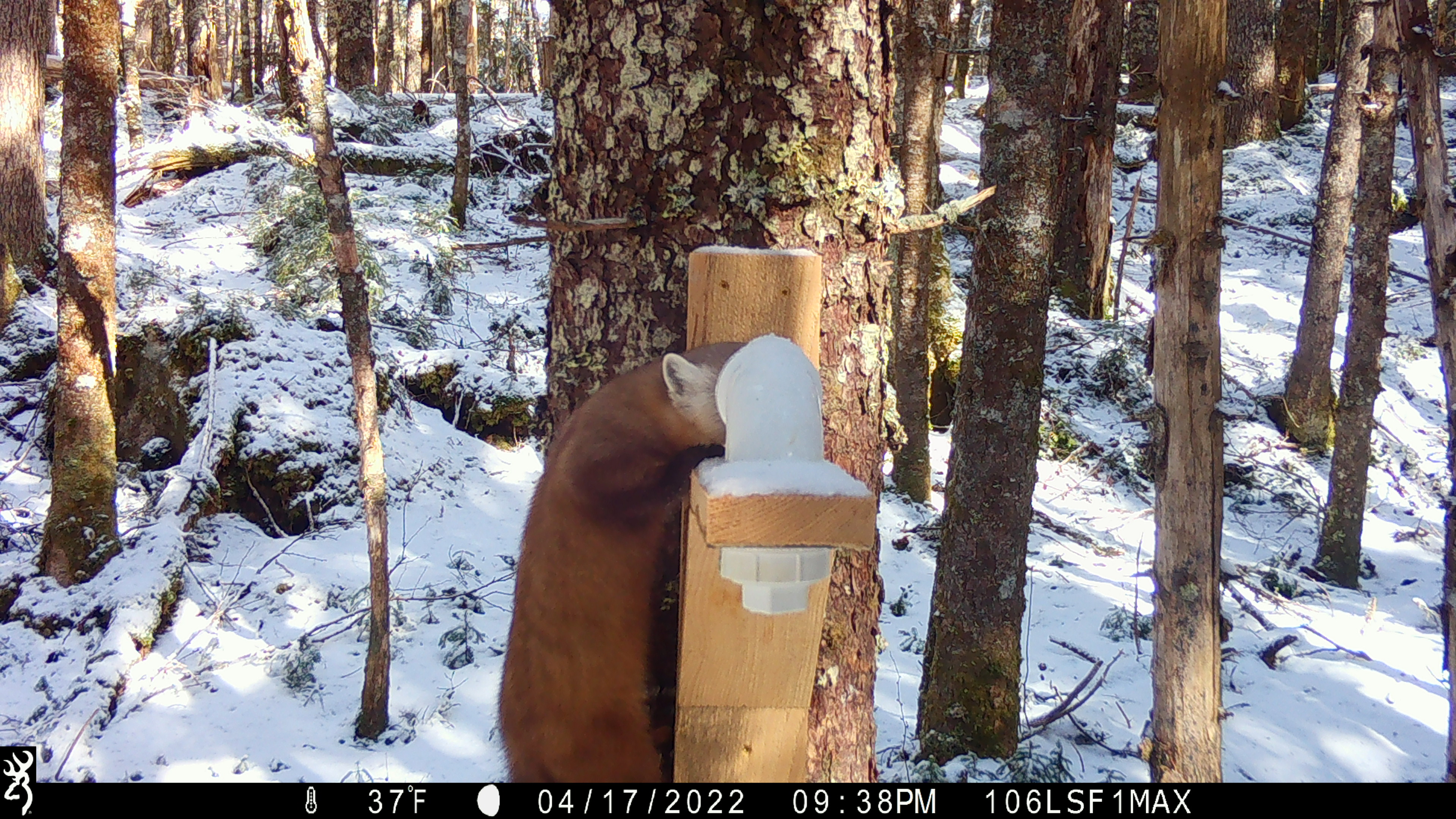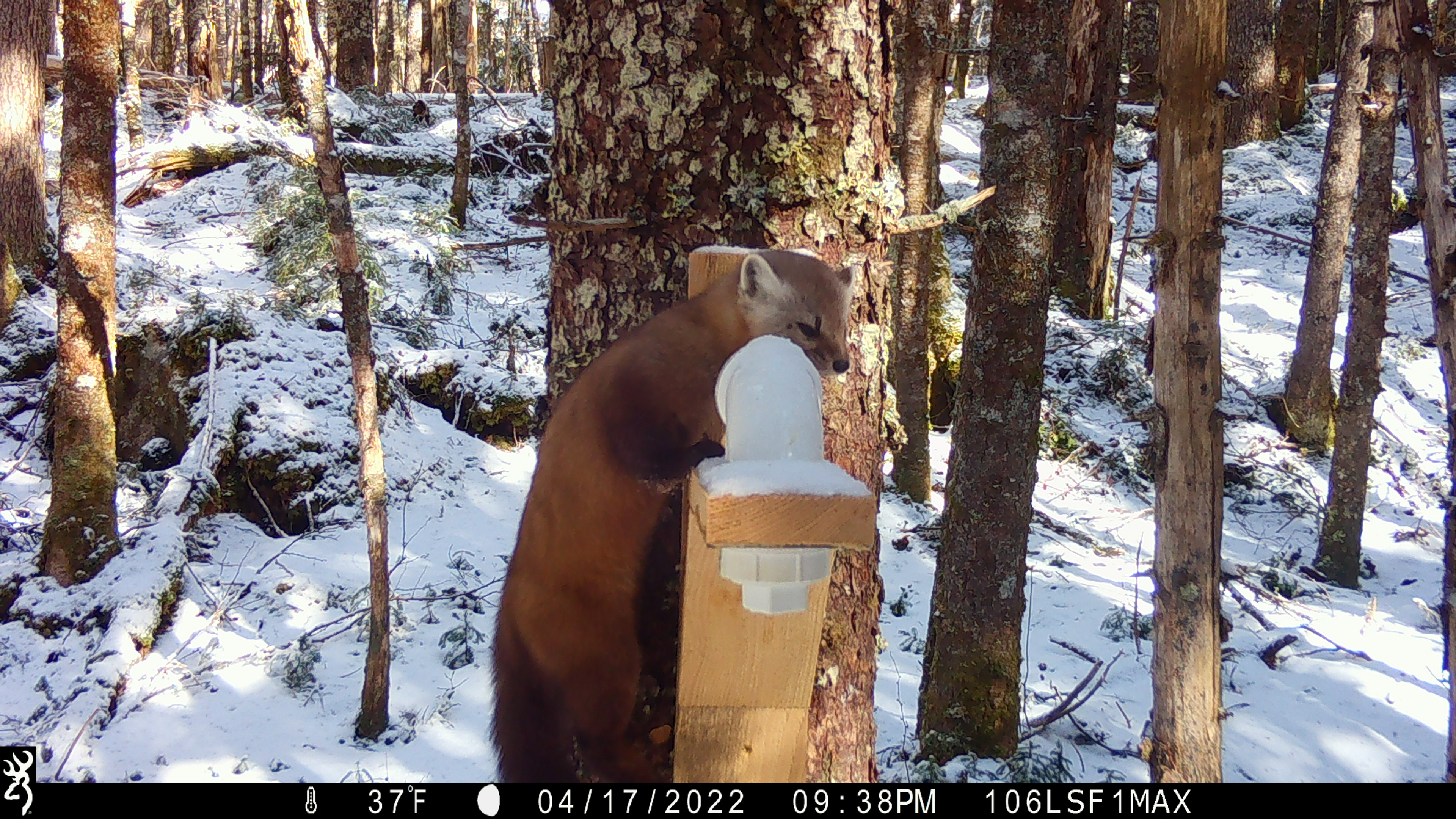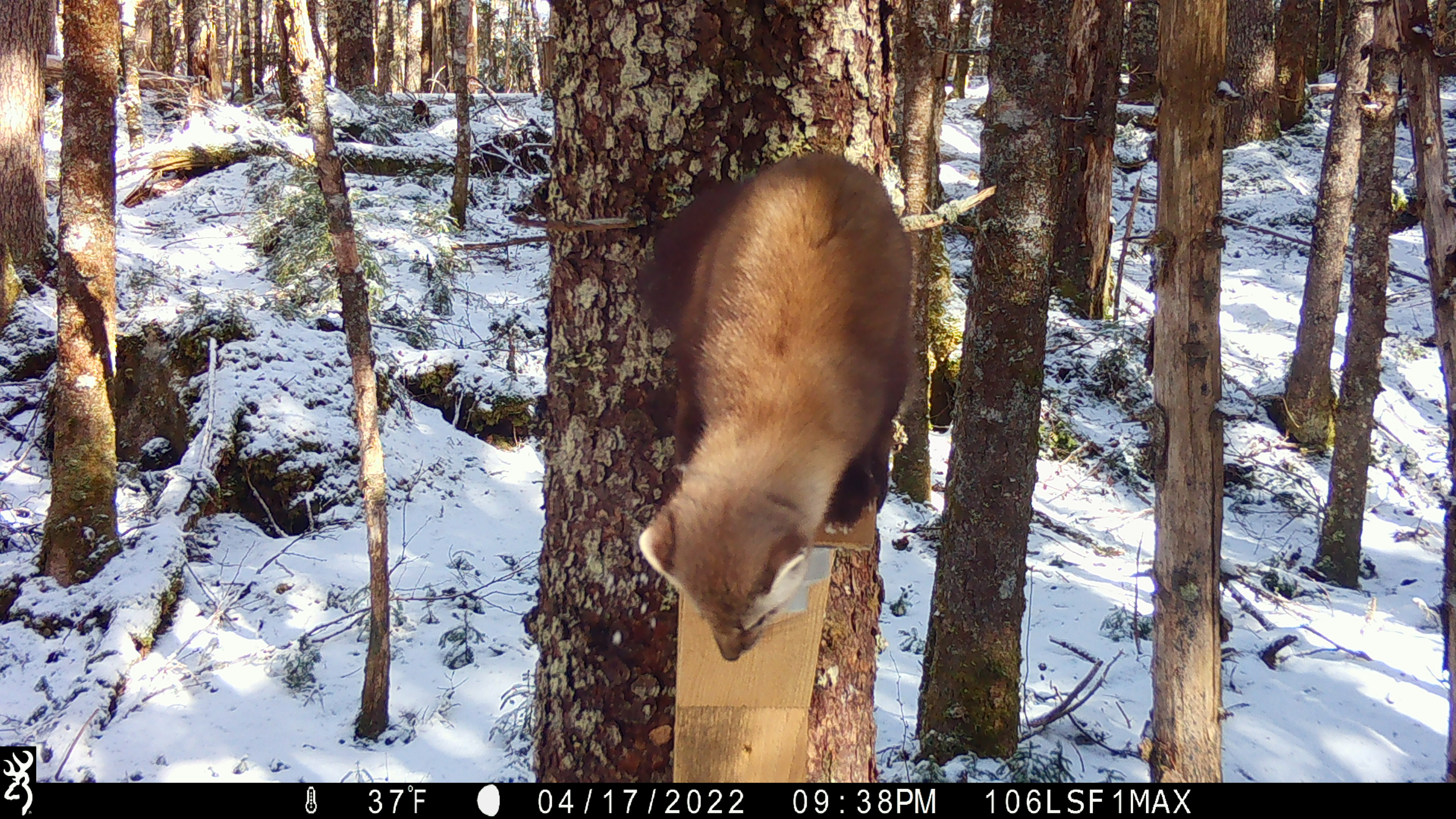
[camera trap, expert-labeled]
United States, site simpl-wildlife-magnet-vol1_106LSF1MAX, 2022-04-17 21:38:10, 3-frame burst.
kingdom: Animalia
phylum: Chordata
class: Mammalia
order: Carnivora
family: Mustelidae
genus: Martes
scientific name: Martes americana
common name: american marten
American marten (Martes americana).